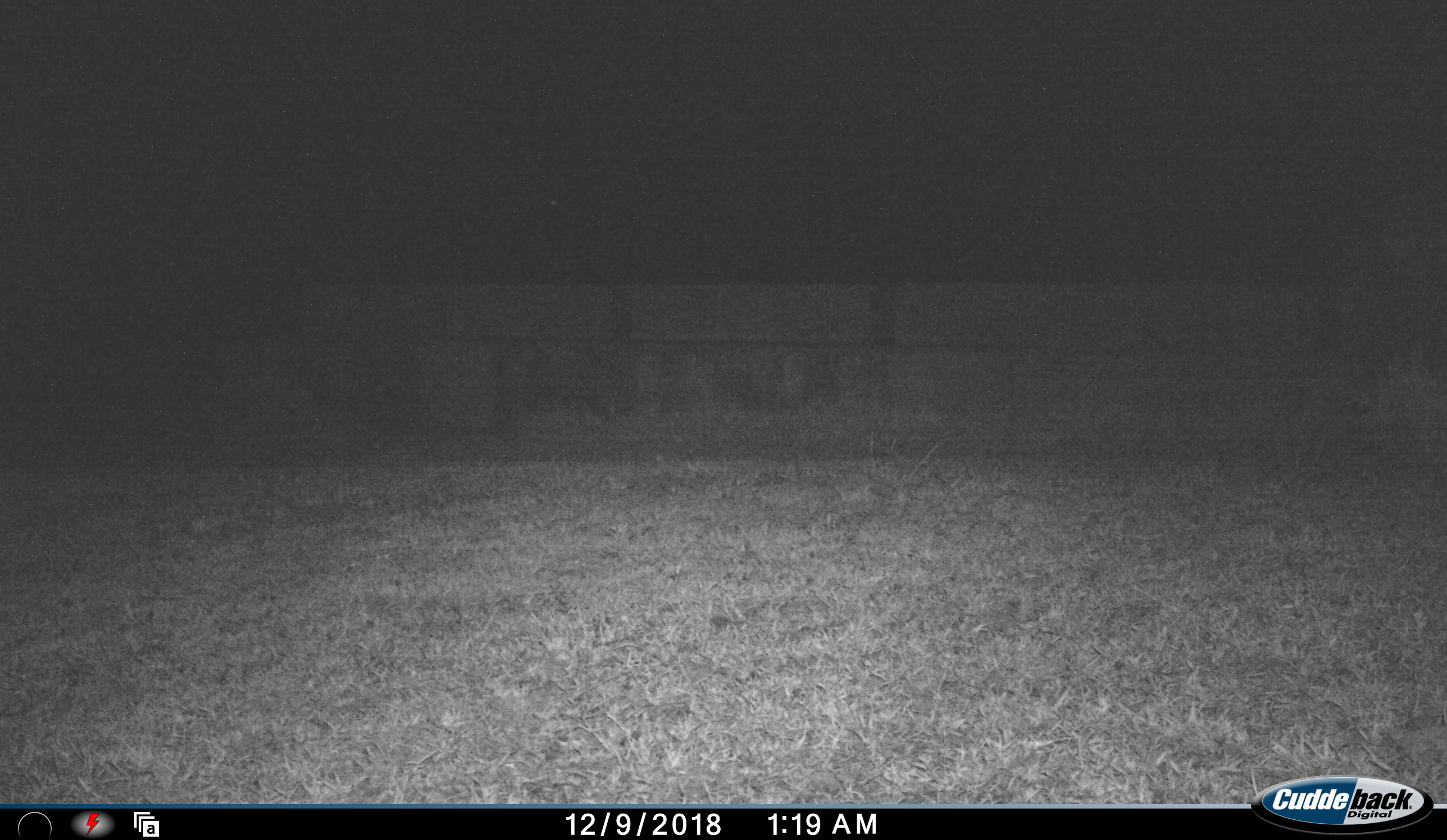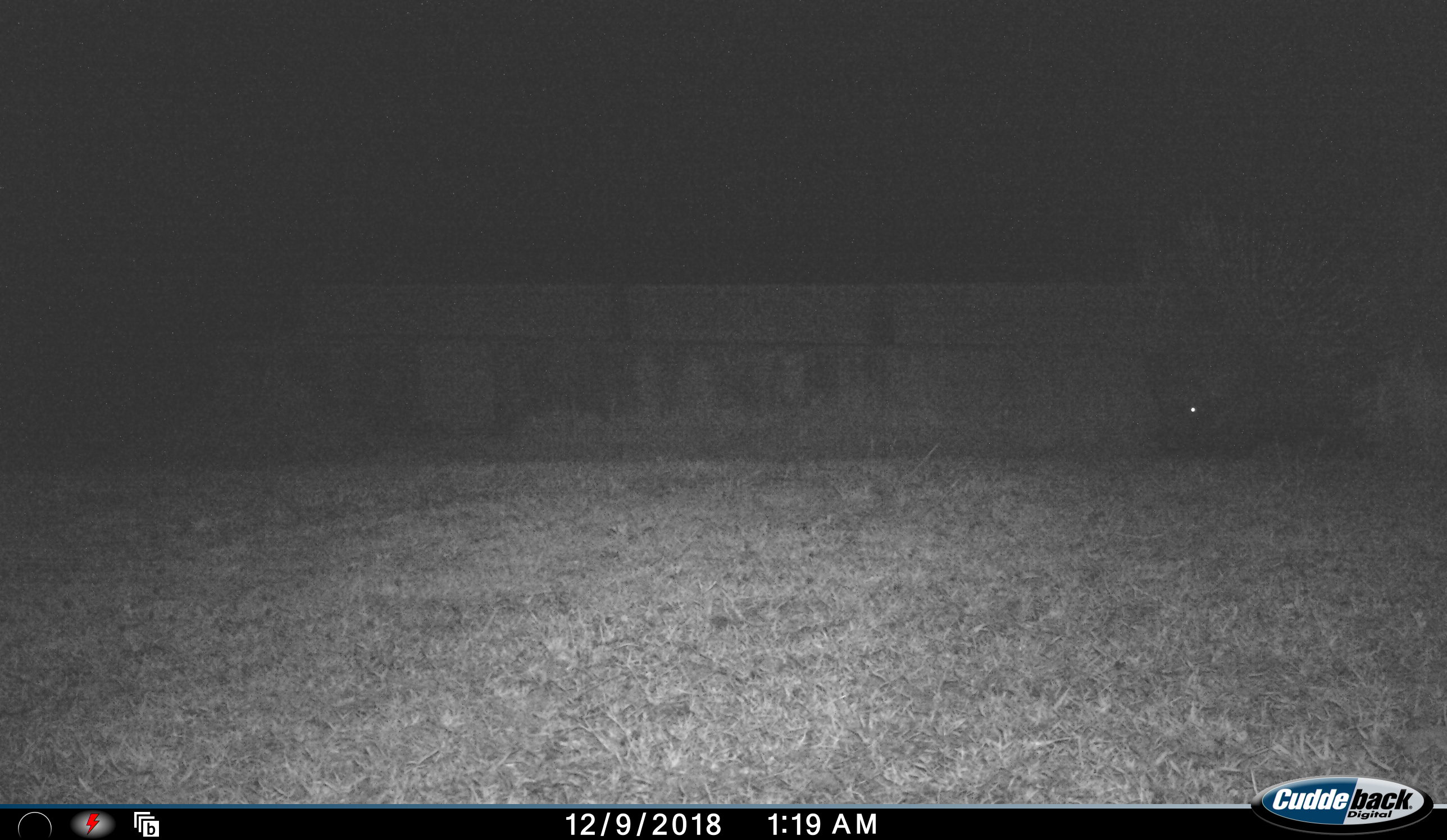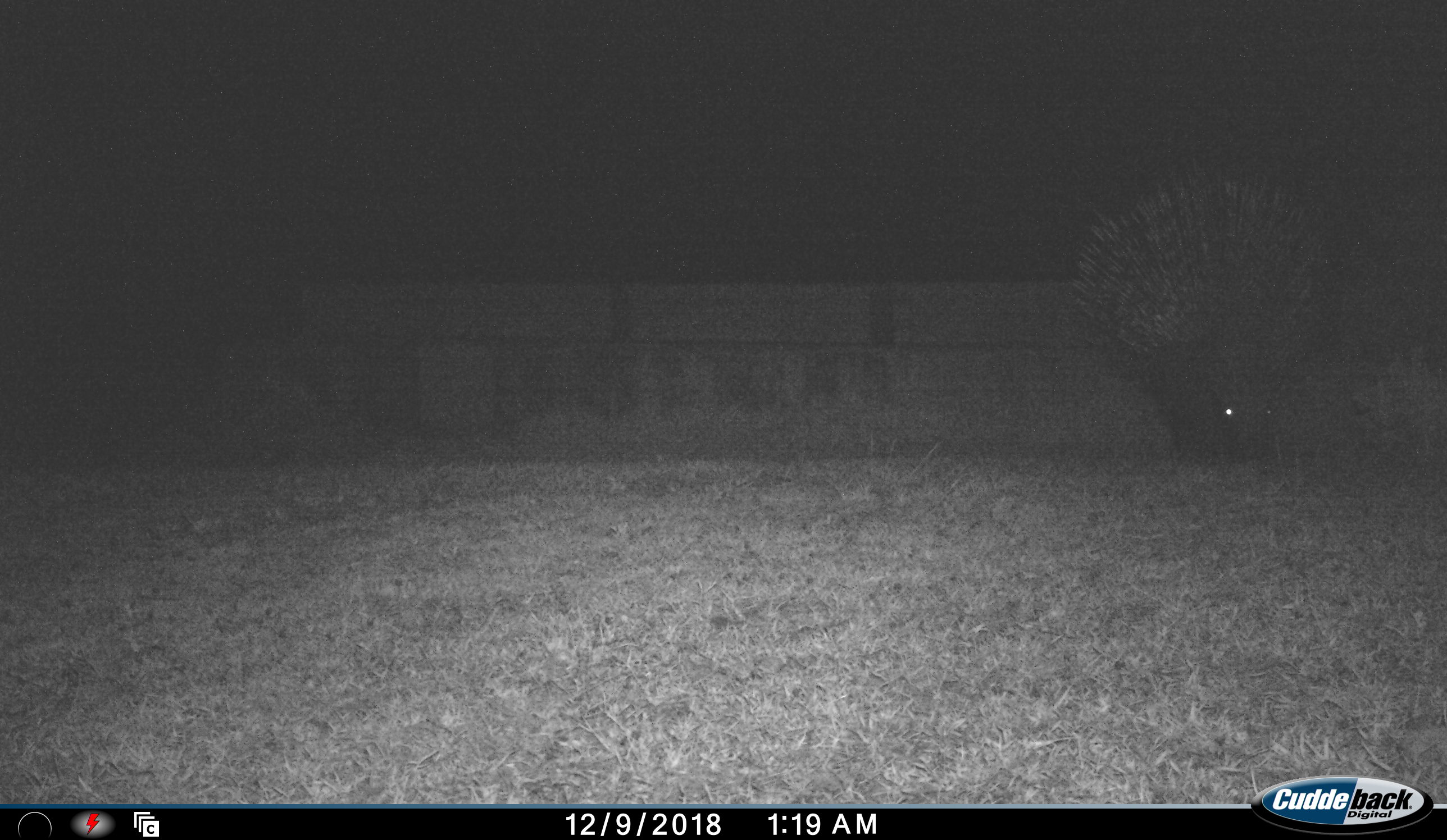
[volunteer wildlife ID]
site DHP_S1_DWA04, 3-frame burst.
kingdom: Animalia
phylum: Chordata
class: Mammalia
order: Rodentia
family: Hystricidae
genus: Hystrix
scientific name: Hystrix cristata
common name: crested porcupine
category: porcupine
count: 1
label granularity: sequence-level